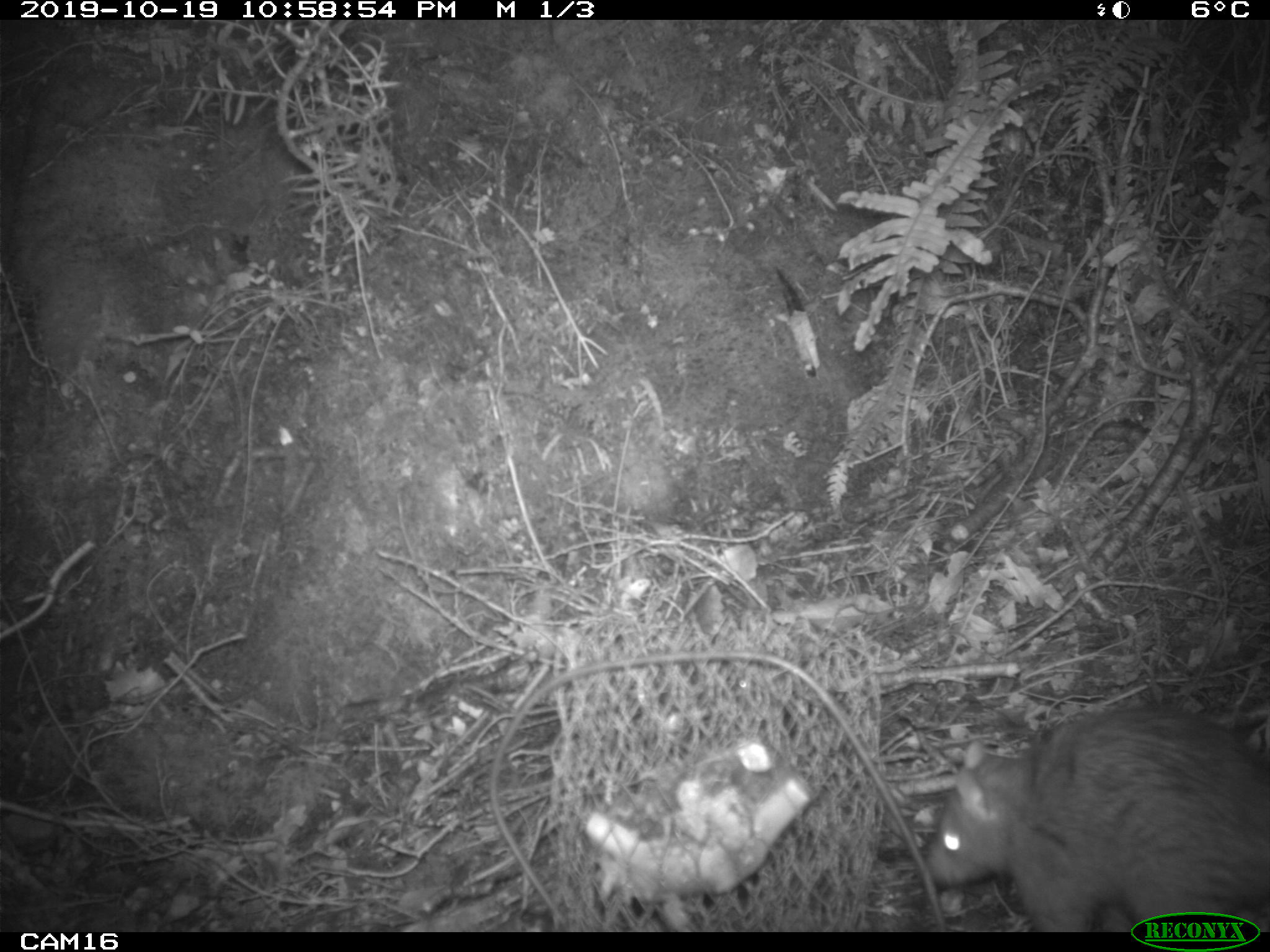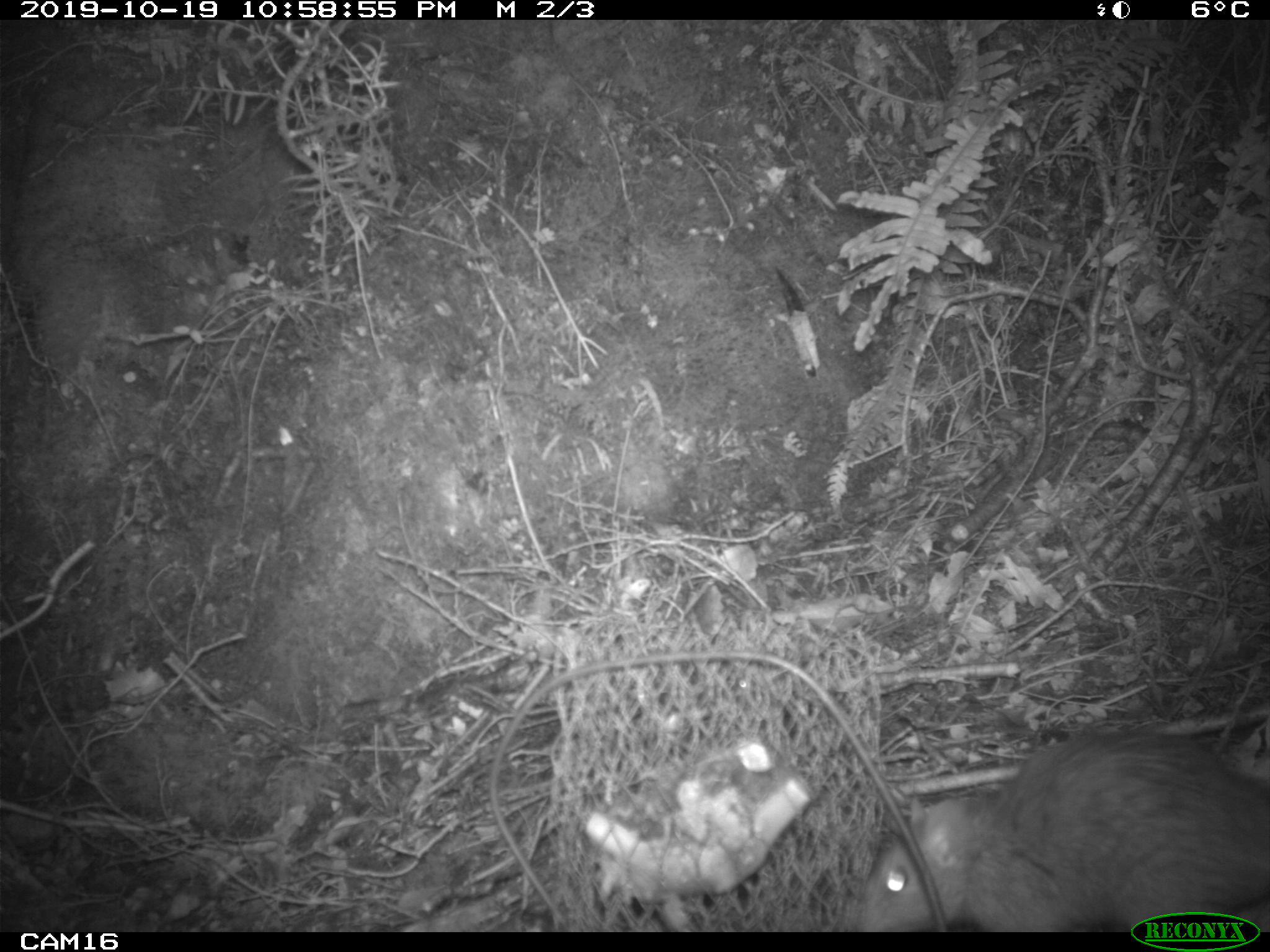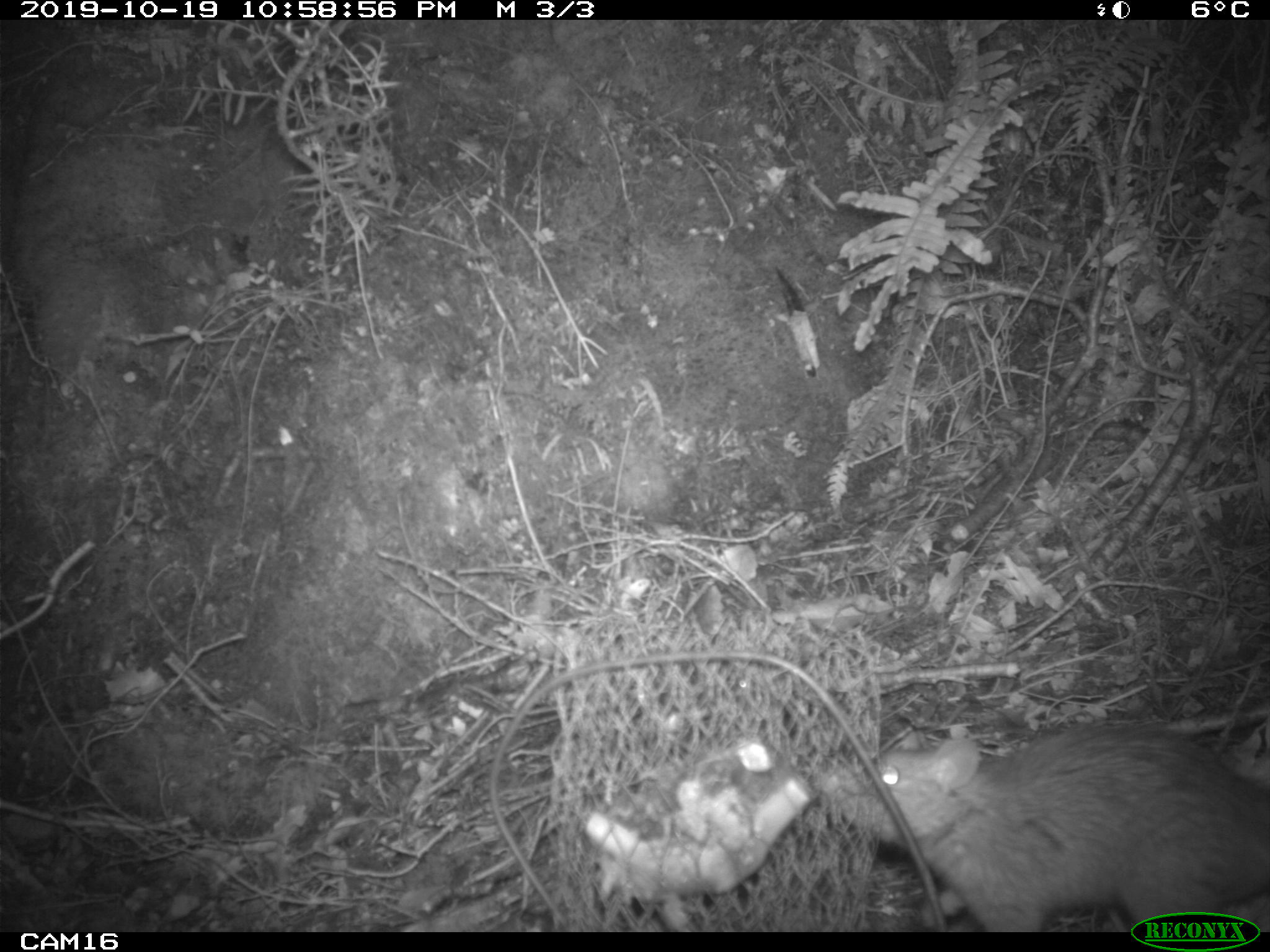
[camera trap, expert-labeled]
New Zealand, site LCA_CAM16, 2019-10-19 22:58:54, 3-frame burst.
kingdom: Animalia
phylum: Chordata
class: Mammalia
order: Rodentia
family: Muridae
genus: Rattus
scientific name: Rattus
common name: rat